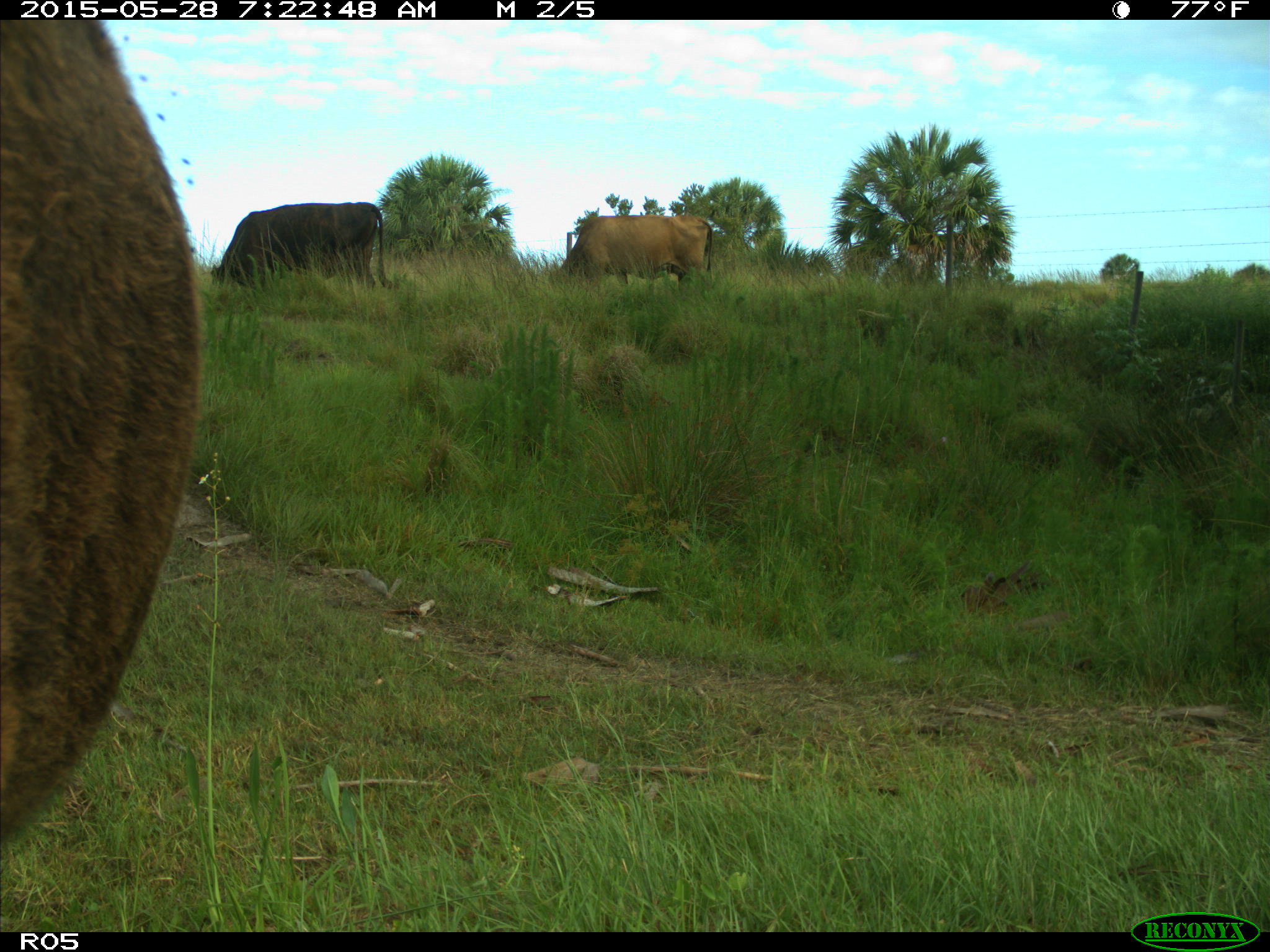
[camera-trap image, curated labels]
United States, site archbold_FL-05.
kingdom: Animalia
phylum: Chordata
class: Mammalia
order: Artiodactyla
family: Bovidae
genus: Bos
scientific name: Bos taurus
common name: domestic cow